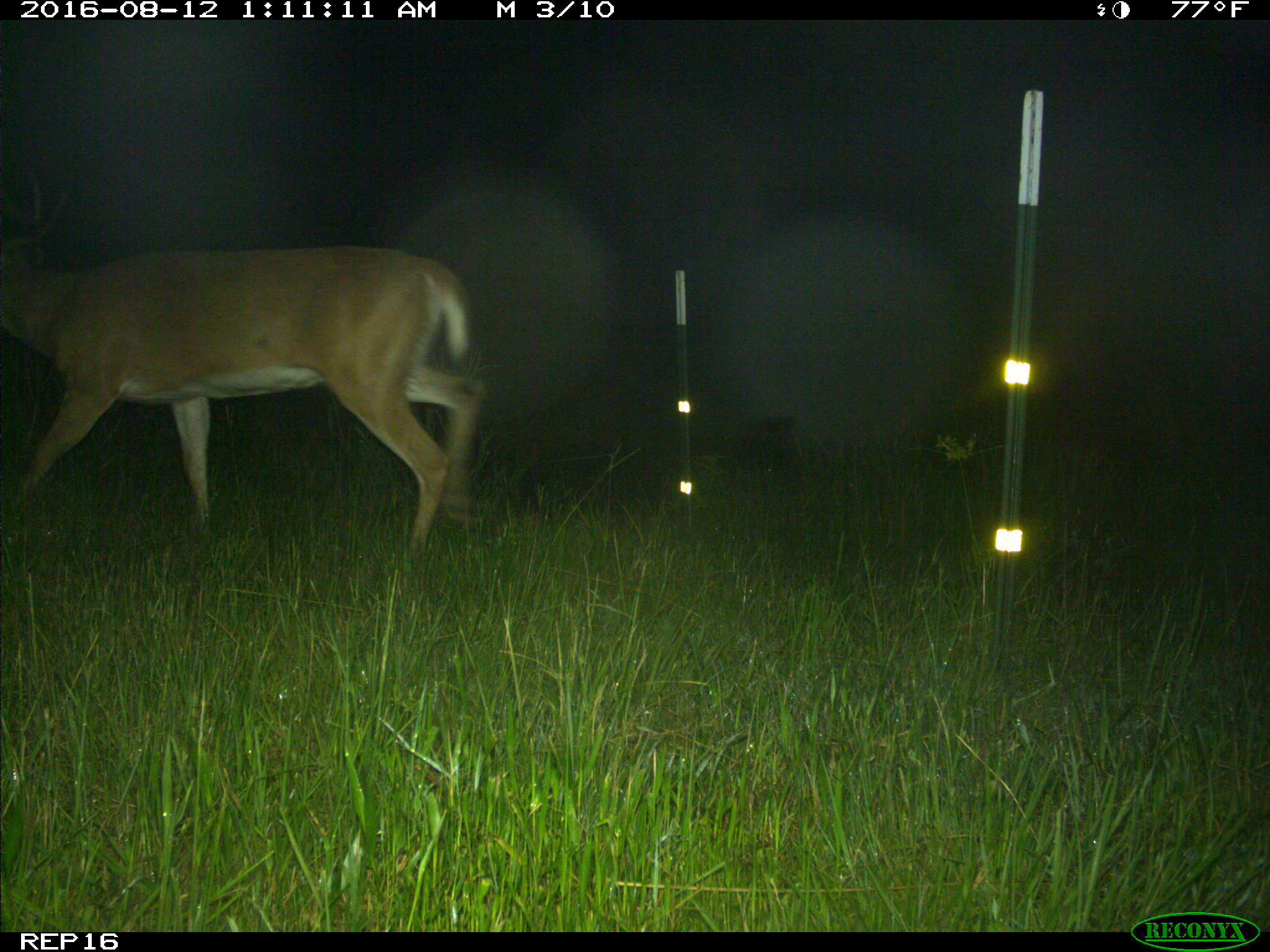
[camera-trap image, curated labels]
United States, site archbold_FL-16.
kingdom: Animalia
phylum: Chordata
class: Mammalia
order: Artiodactyla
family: Cervidae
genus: Odocoileus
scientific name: Odocoileus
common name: deer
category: unidentified deer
Unidentified deer (deer) (Odocoileus).